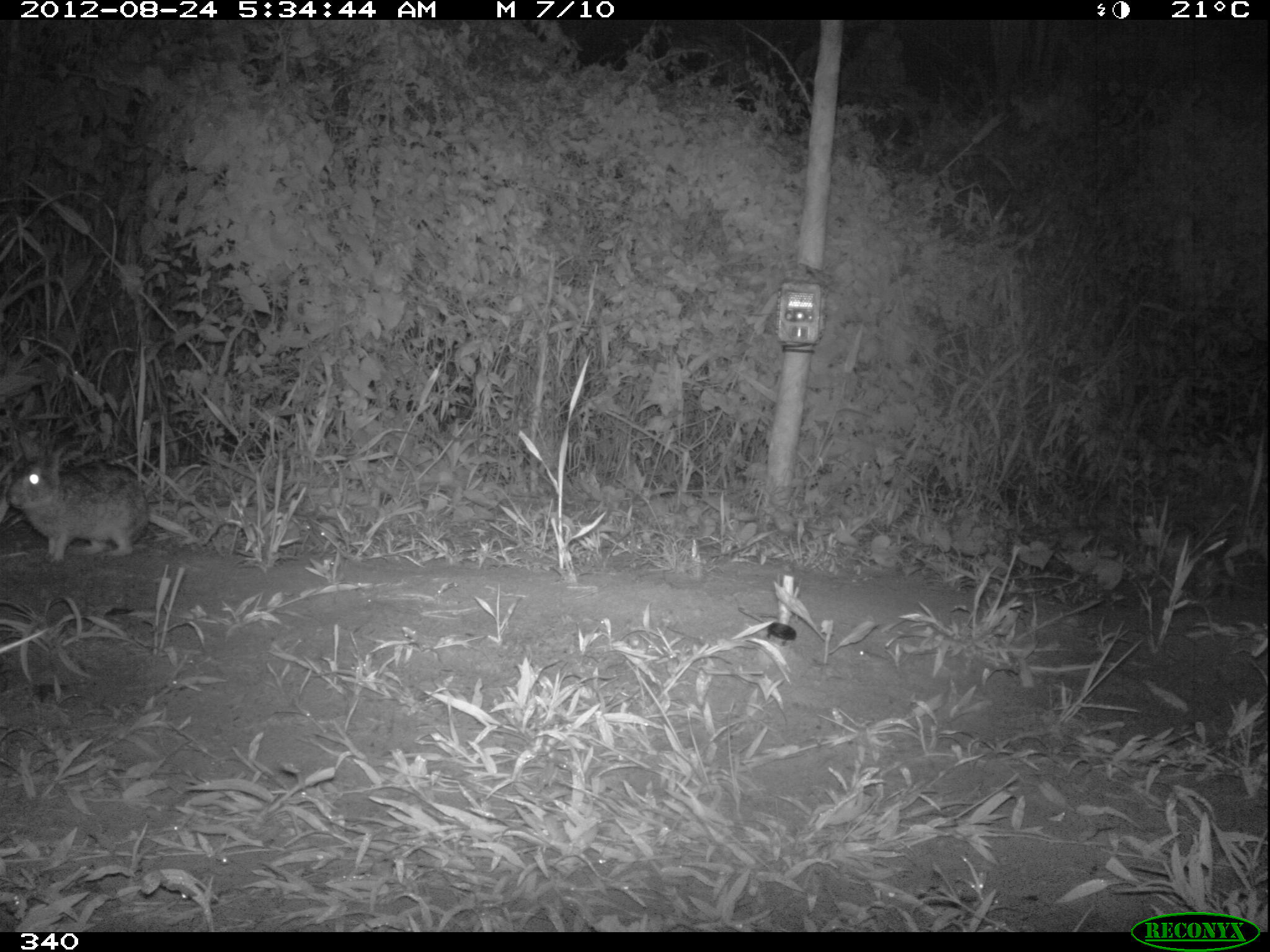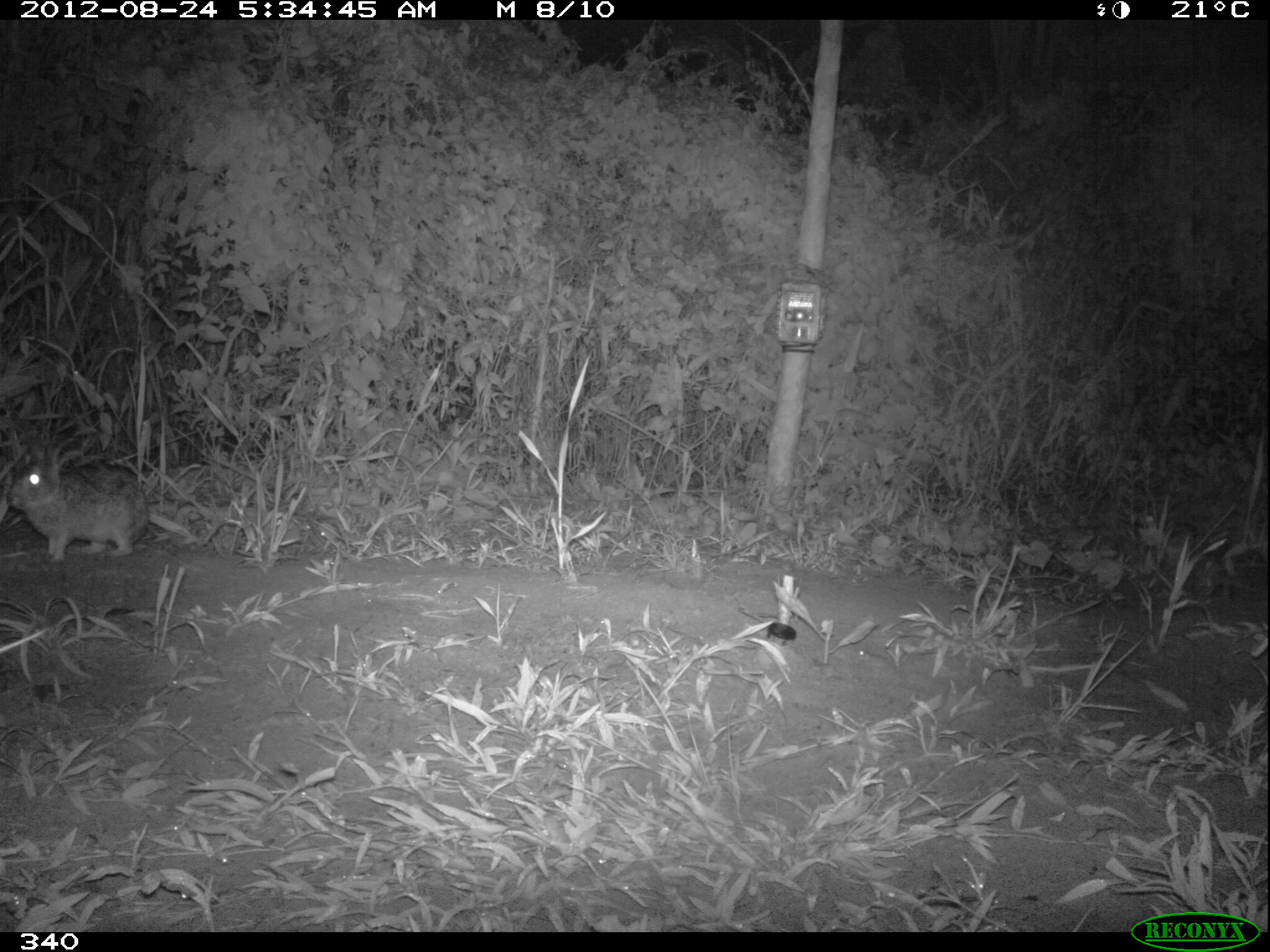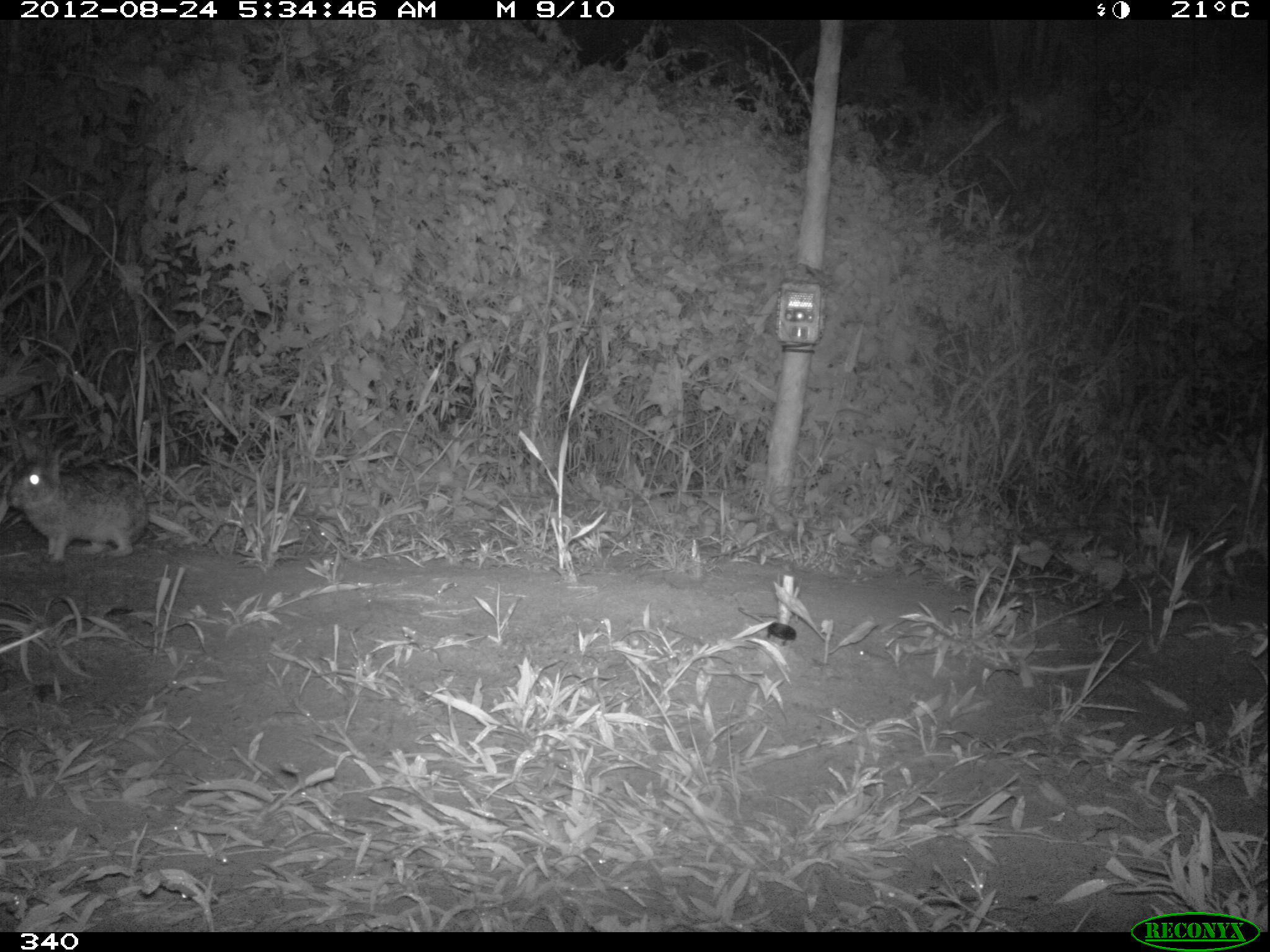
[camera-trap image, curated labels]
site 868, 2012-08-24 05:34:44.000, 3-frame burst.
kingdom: Animalia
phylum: Chordata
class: Mammalia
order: Lagomorpha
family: Leporidae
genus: Sylvilagus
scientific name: Sylvilagus brasiliensis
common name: tapeti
Sylvilagus brasiliensis (tapeti).